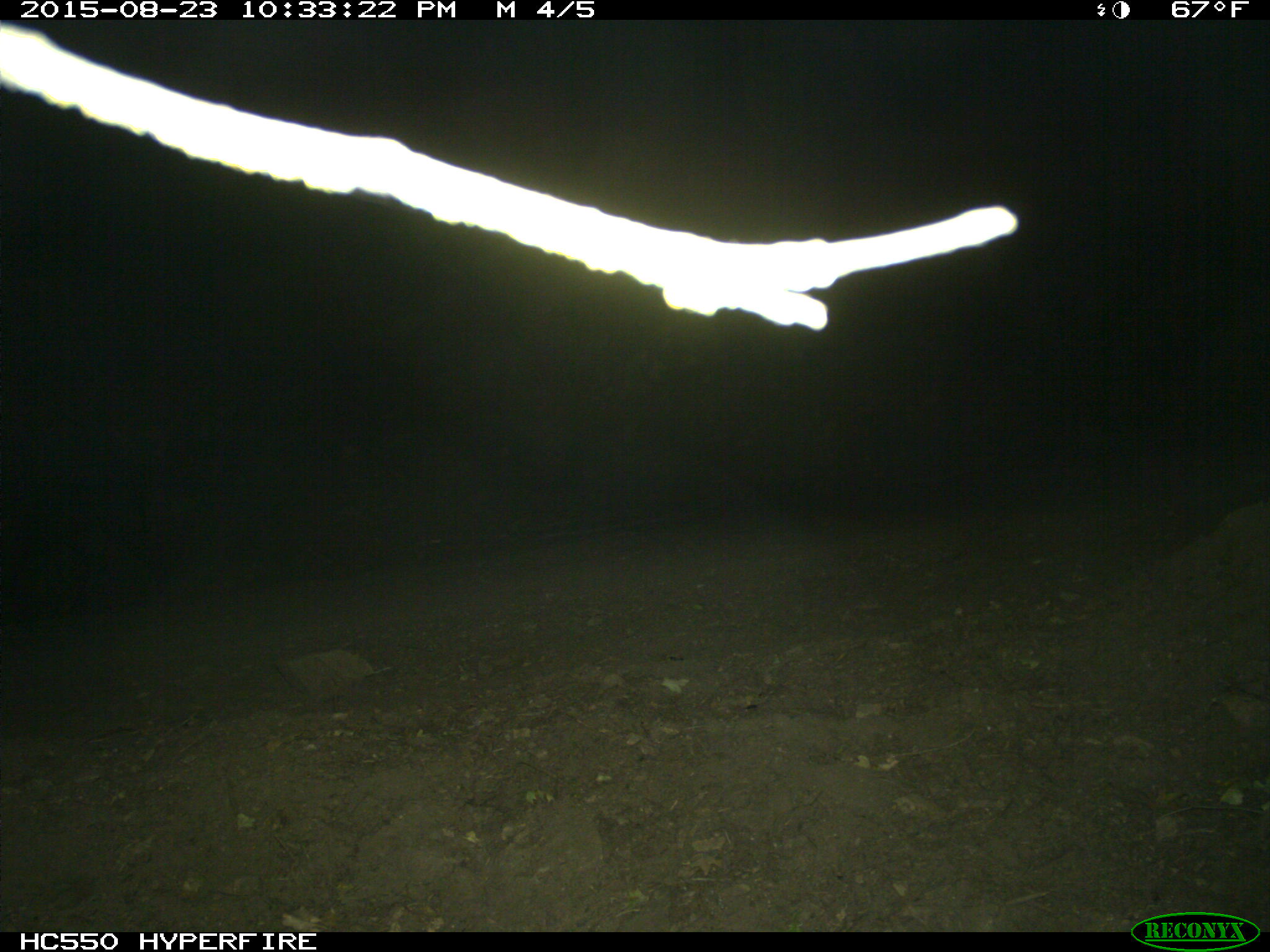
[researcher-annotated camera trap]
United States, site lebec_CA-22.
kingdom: Animalia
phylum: Chordata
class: Mammalia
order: Artiodactyla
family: Suidae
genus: Sus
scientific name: Sus scrofa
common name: wild boar